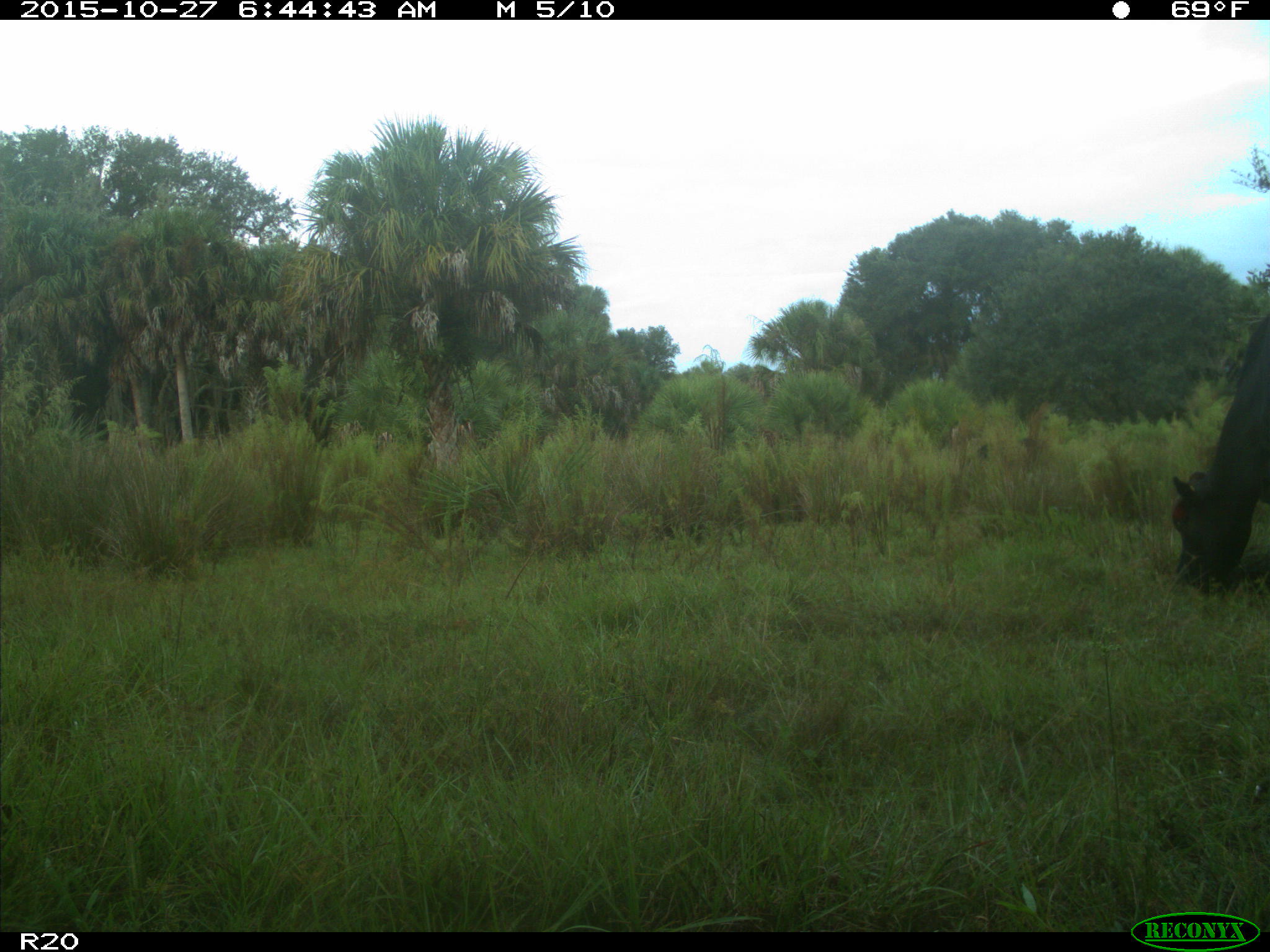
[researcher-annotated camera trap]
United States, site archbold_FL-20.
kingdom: Animalia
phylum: Chordata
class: Mammalia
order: Artiodactyla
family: Bovidae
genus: Bos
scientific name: Bos taurus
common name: domestic cow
Bos taurus (domestic cow).